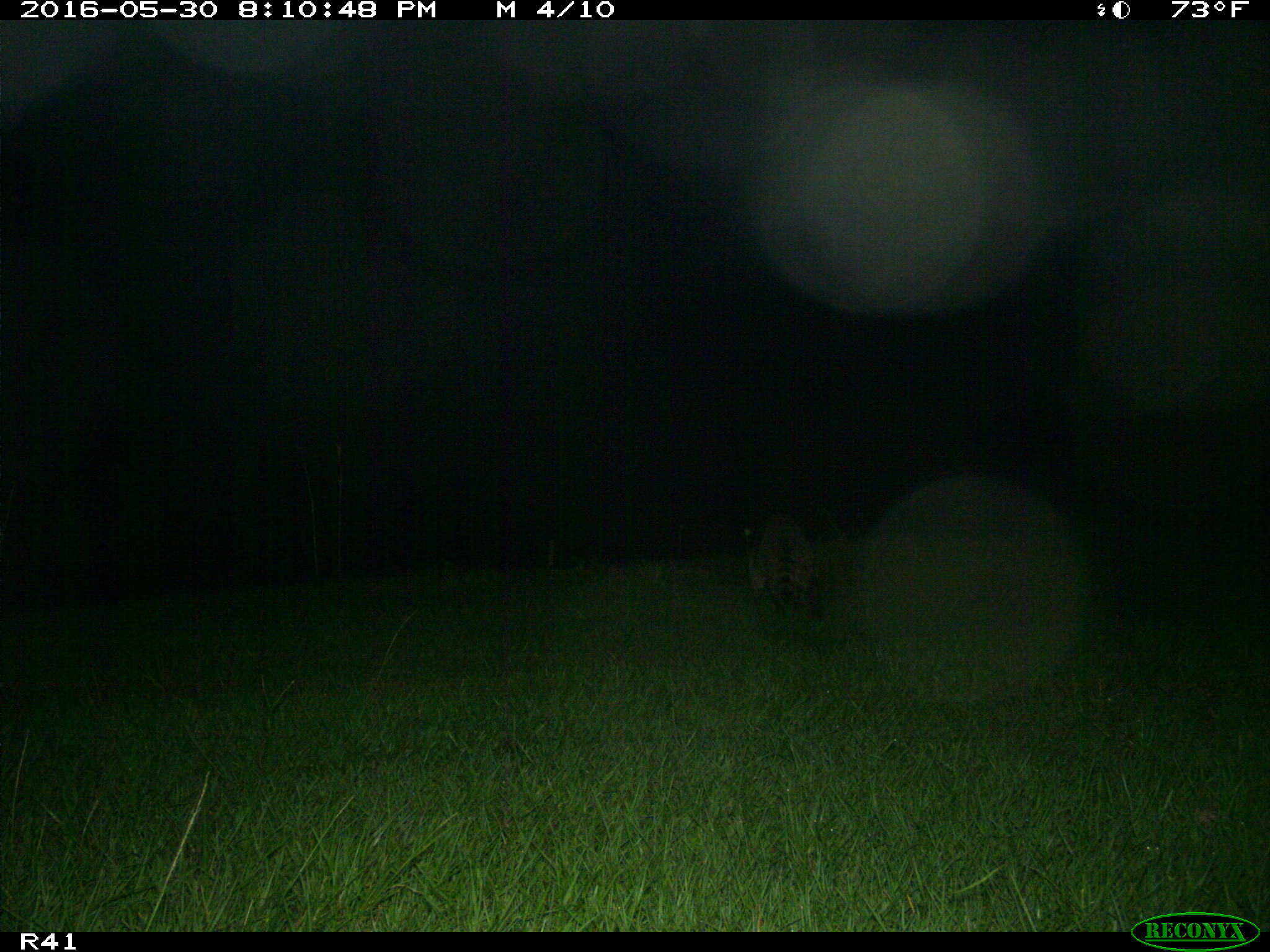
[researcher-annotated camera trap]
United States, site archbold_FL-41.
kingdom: Animalia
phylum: Chordata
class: Mammalia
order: Carnivora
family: Procyonidae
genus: Procyon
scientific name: Procyon lotor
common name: common raccoon